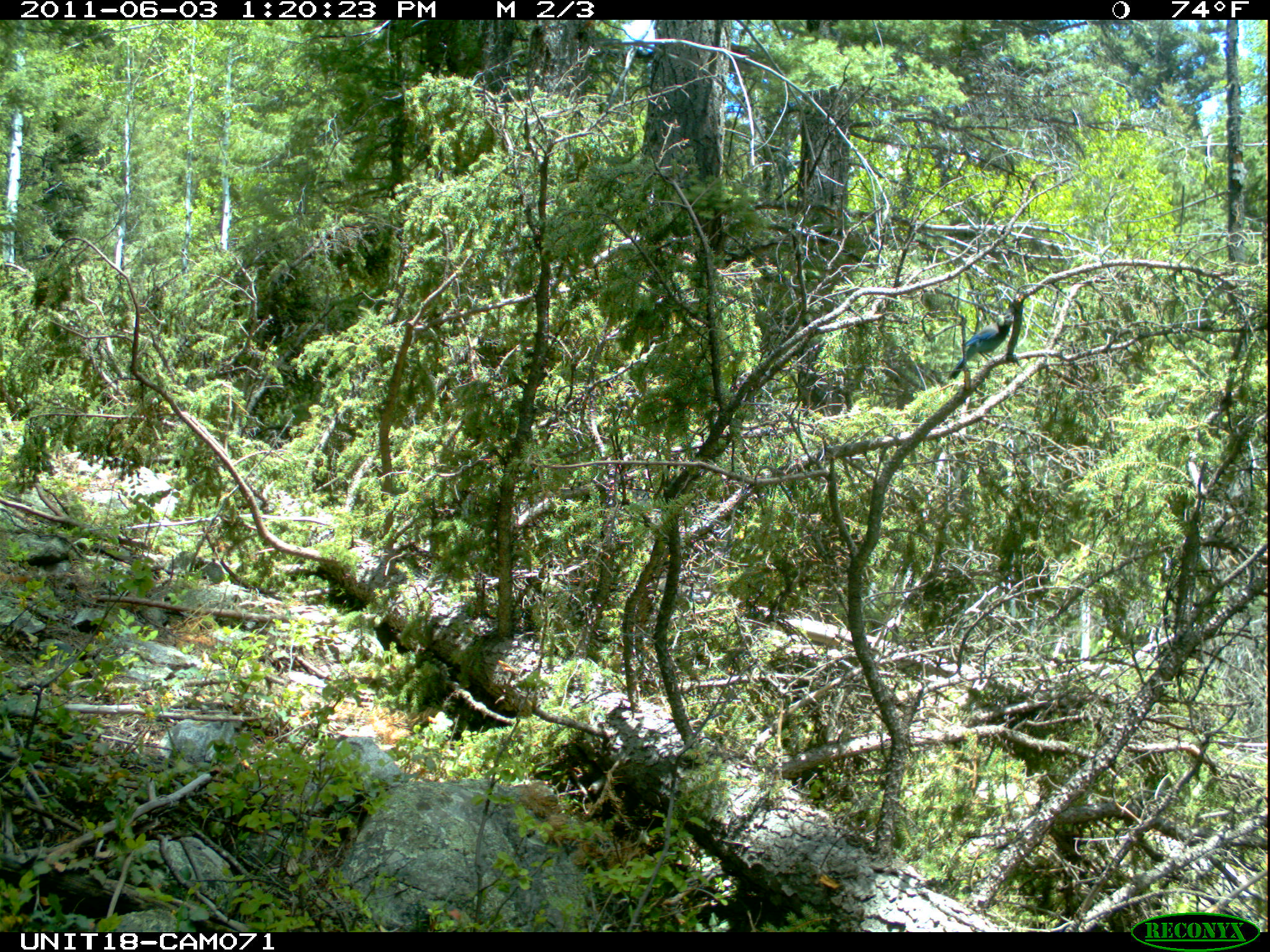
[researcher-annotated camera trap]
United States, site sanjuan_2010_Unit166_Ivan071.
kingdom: Animalia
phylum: Chordata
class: Aves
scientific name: Aves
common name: birds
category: unidentified bird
Unidentified bird (birds) (Aves).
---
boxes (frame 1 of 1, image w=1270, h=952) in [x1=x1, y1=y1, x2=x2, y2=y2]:
animal: [x1=949, y1=315, x2=1015, y2=382]